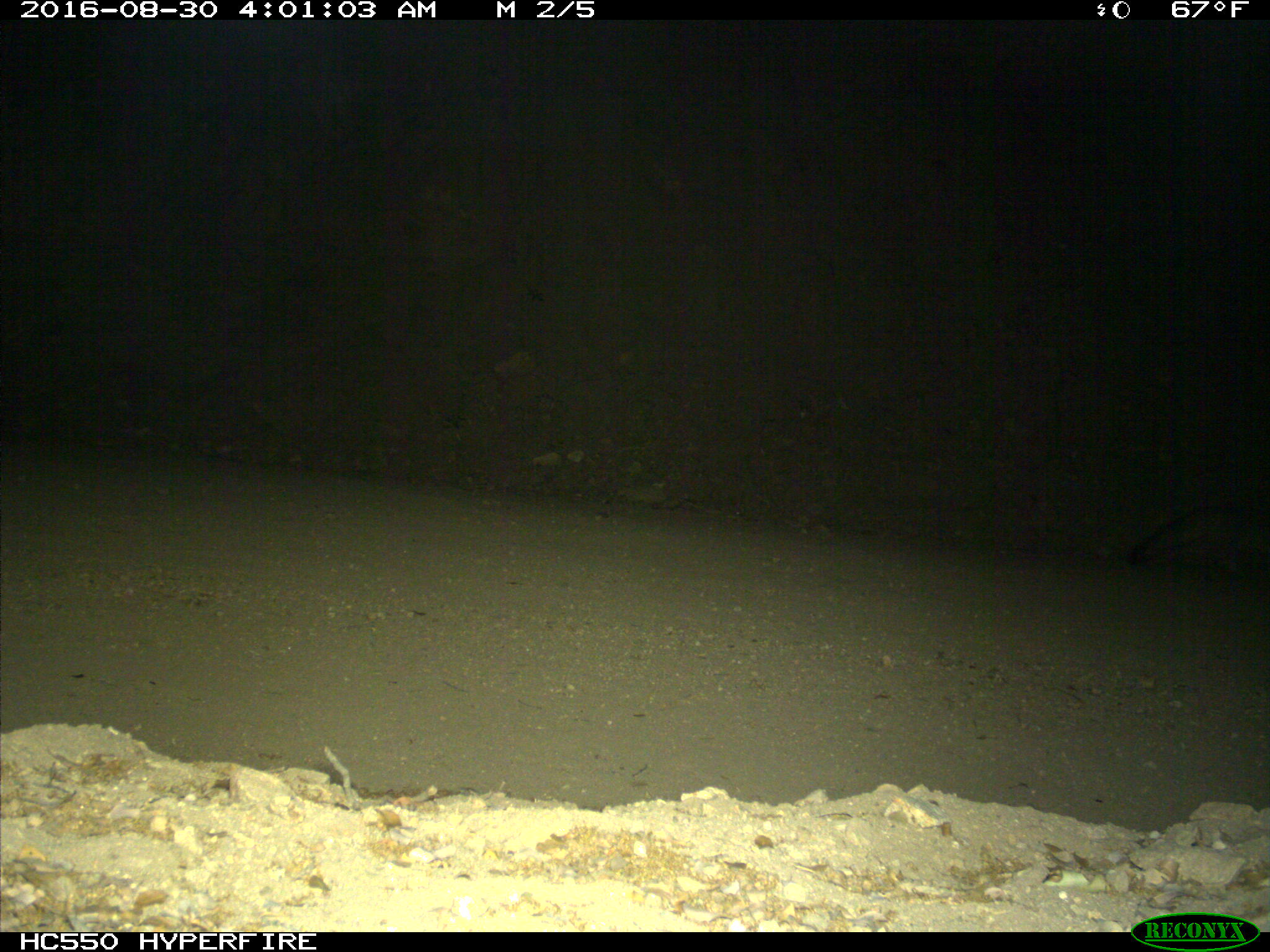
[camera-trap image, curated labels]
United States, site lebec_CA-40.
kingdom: Animalia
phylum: Chordata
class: Mammalia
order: Carnivora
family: Canidae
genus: Urocyon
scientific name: Urocyon cinereoargenteus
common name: gray fox